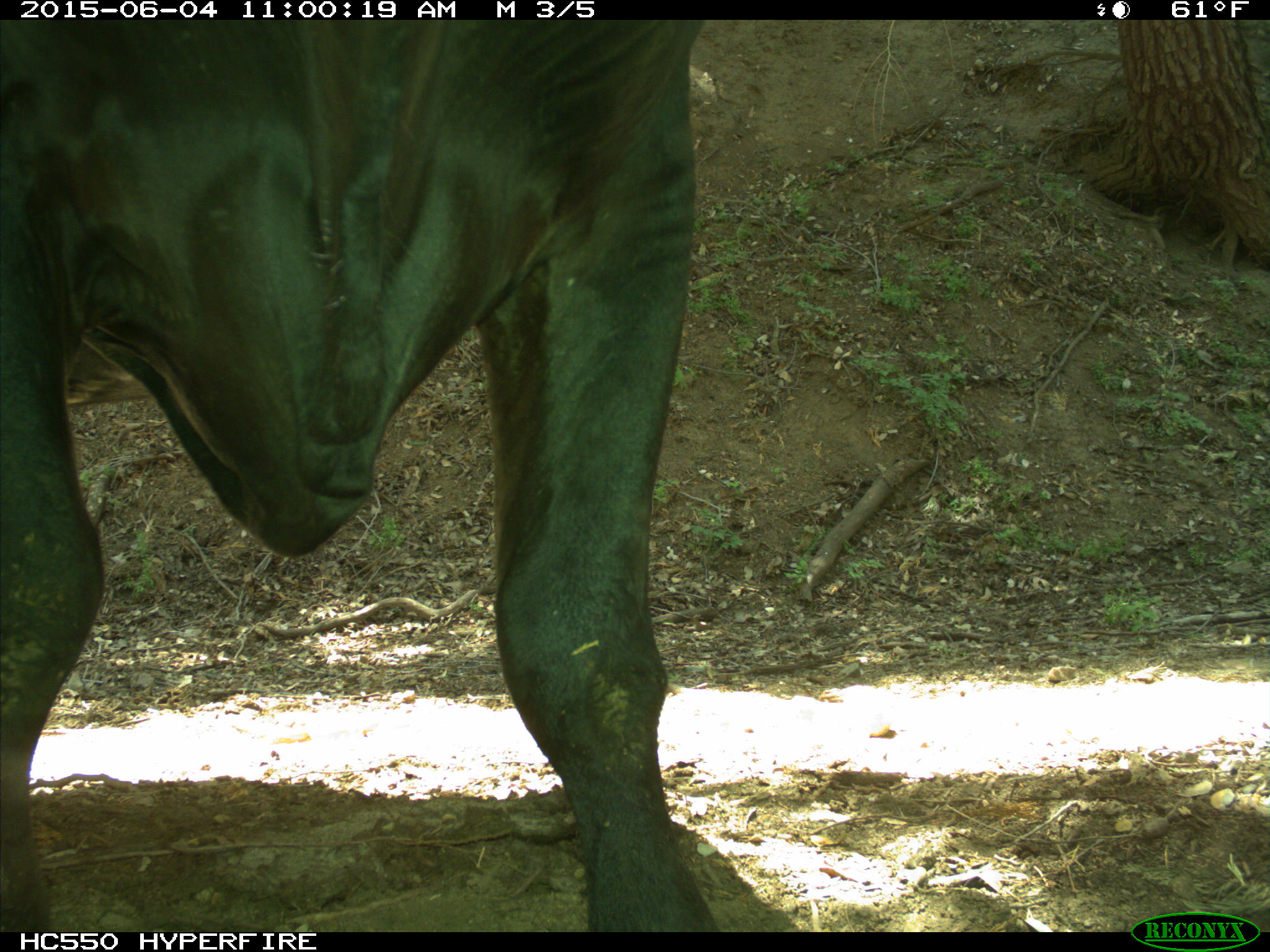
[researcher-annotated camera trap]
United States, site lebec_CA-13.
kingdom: Animalia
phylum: Chordata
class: Mammalia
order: Artiodactyla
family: Bovidae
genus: Bos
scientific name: Bos taurus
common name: domestic cow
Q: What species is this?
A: Bos taurus (domestic cow).